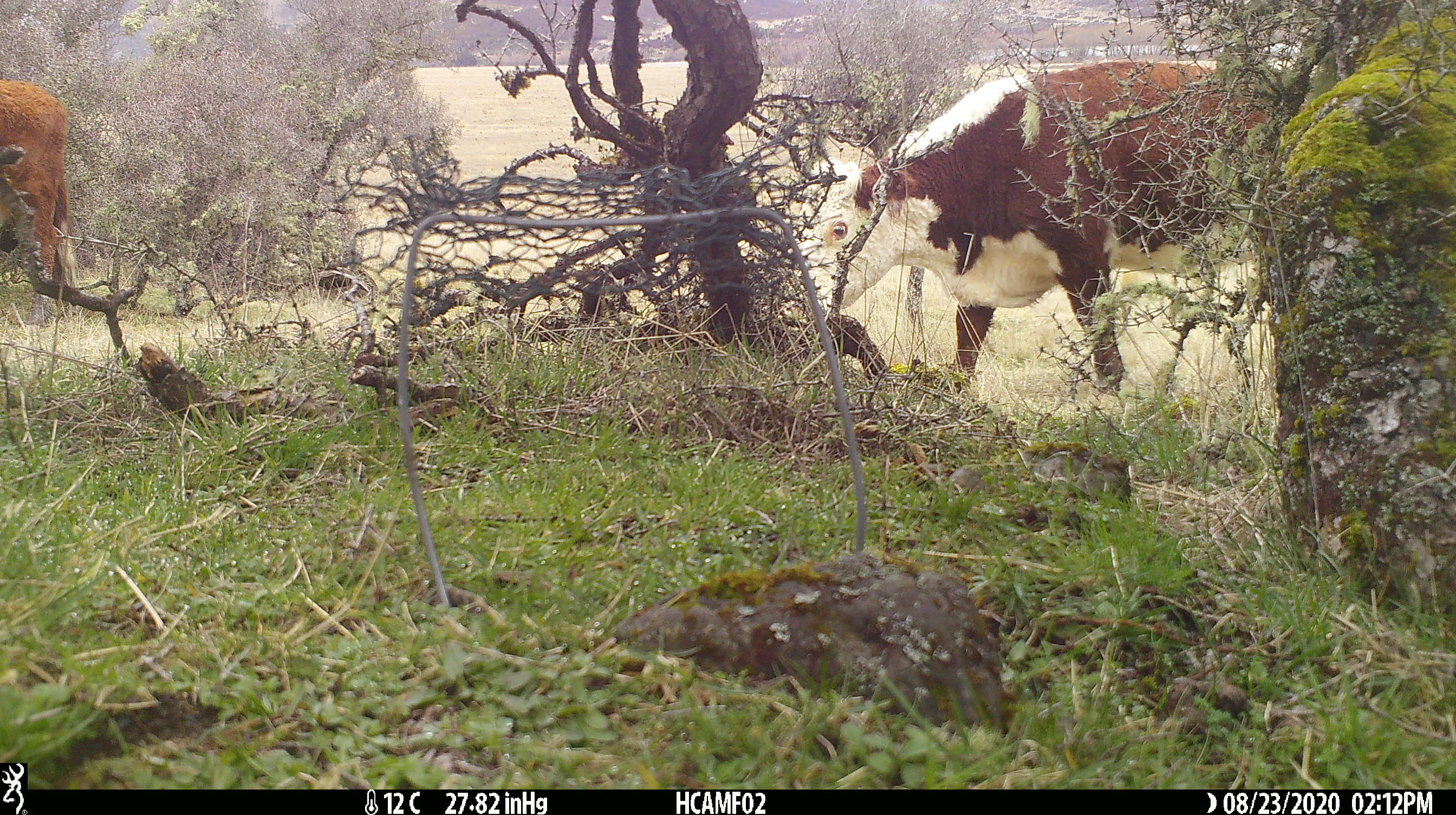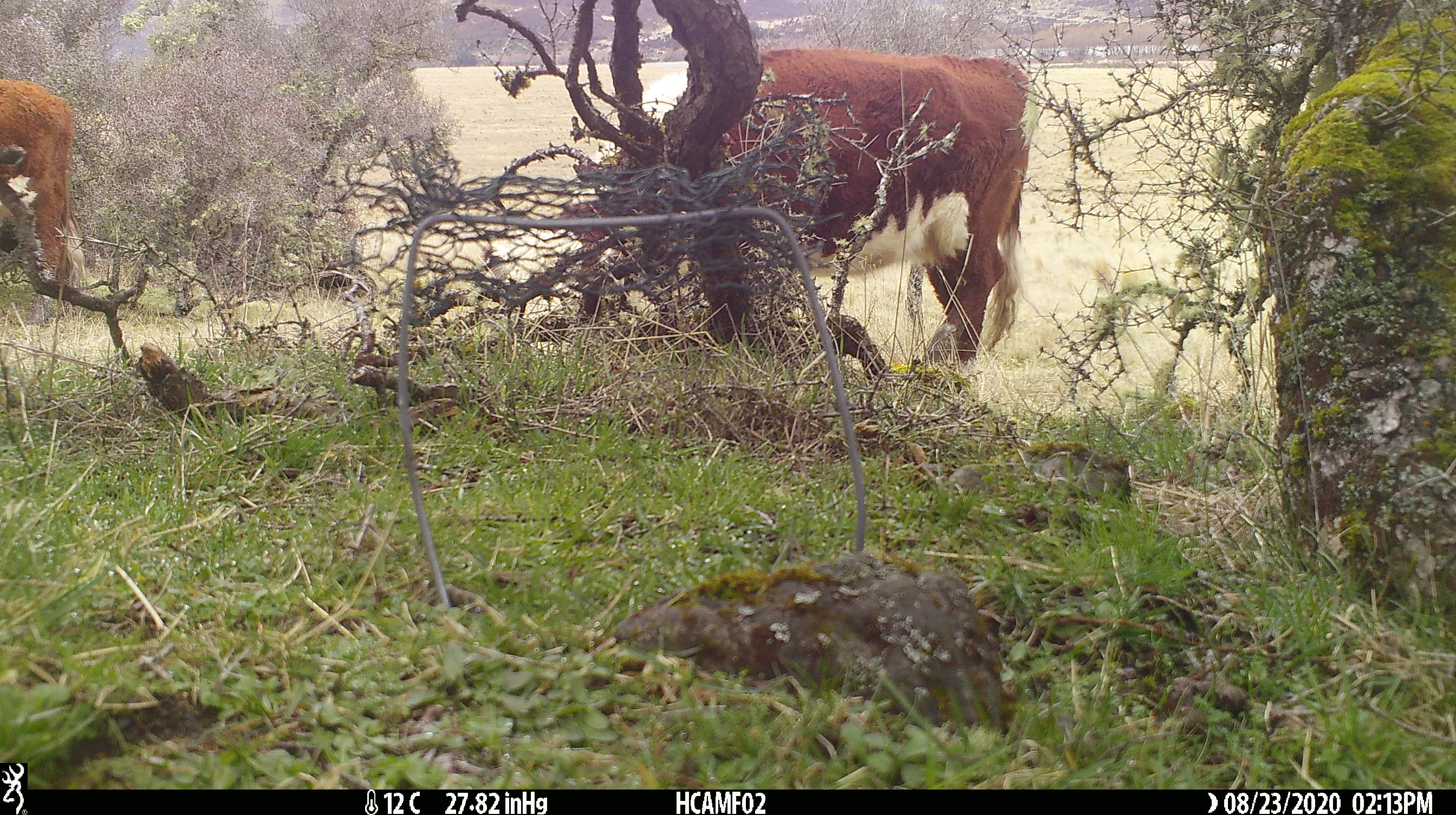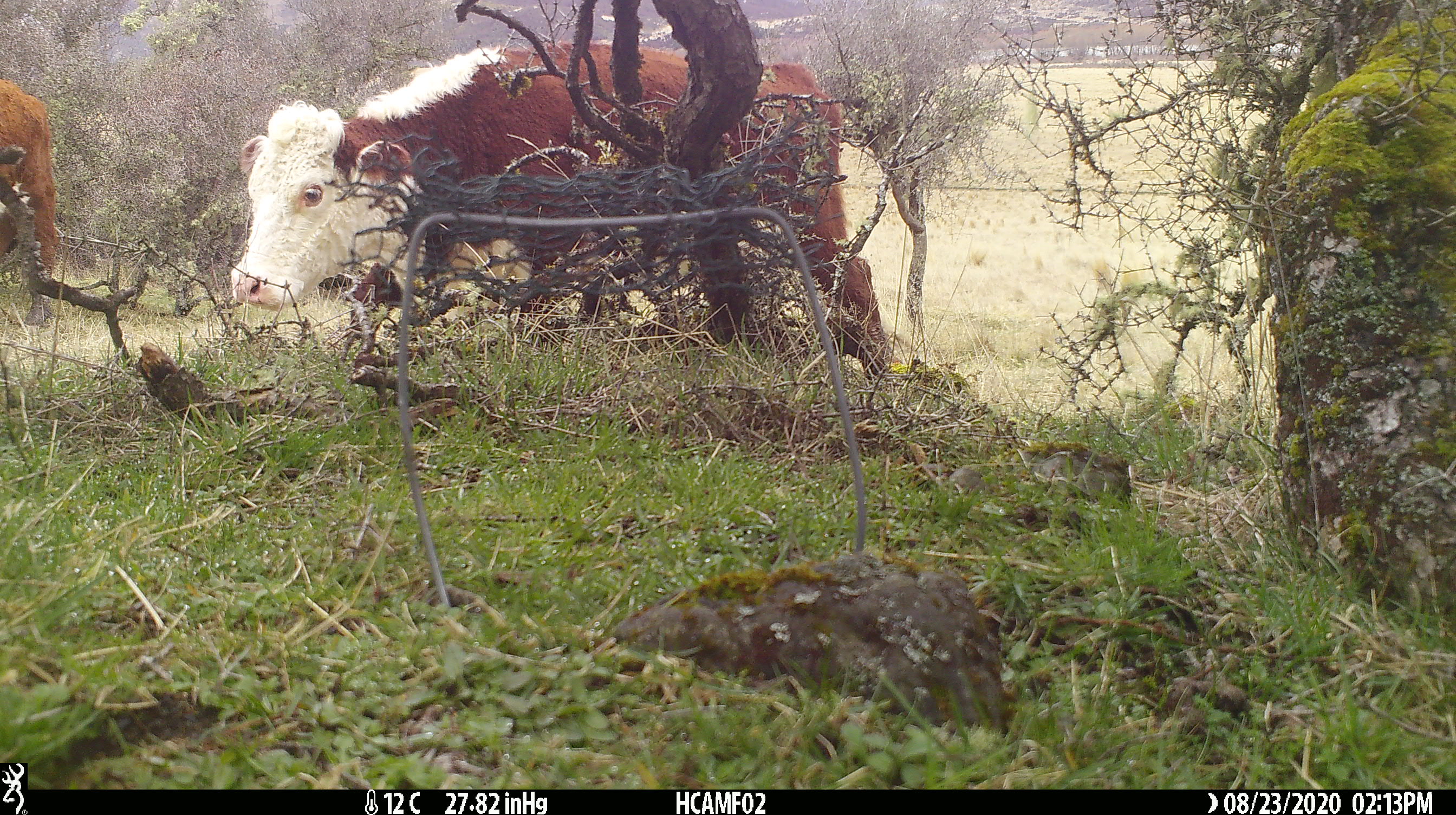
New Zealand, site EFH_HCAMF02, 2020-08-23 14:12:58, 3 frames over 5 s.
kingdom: Animalia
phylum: Chordata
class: Mammalia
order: Artiodactyla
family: Bovidae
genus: Bos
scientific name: Bos taurus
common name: domestic cow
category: cow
Cow (domestic cow) (Bos taurus).